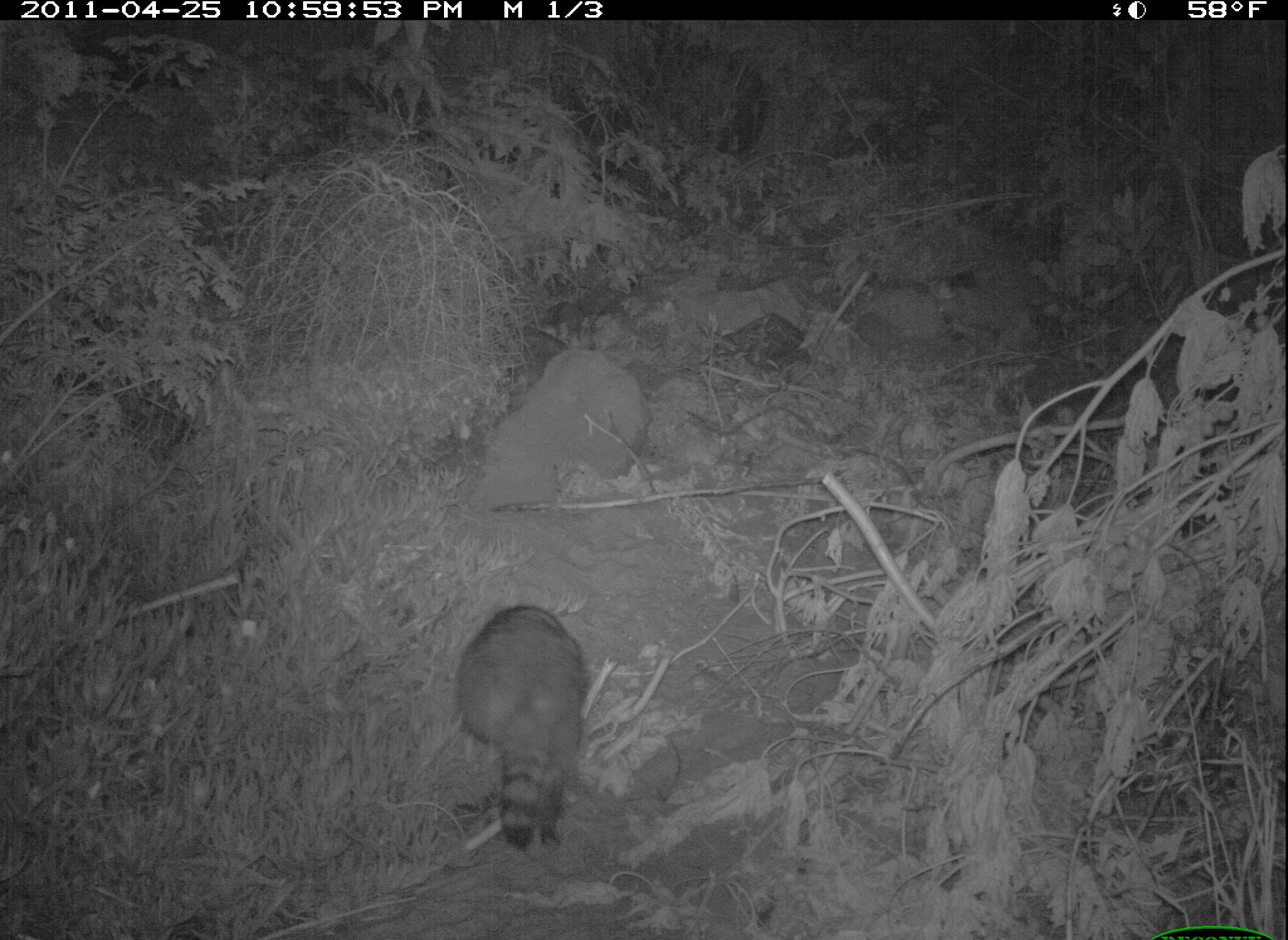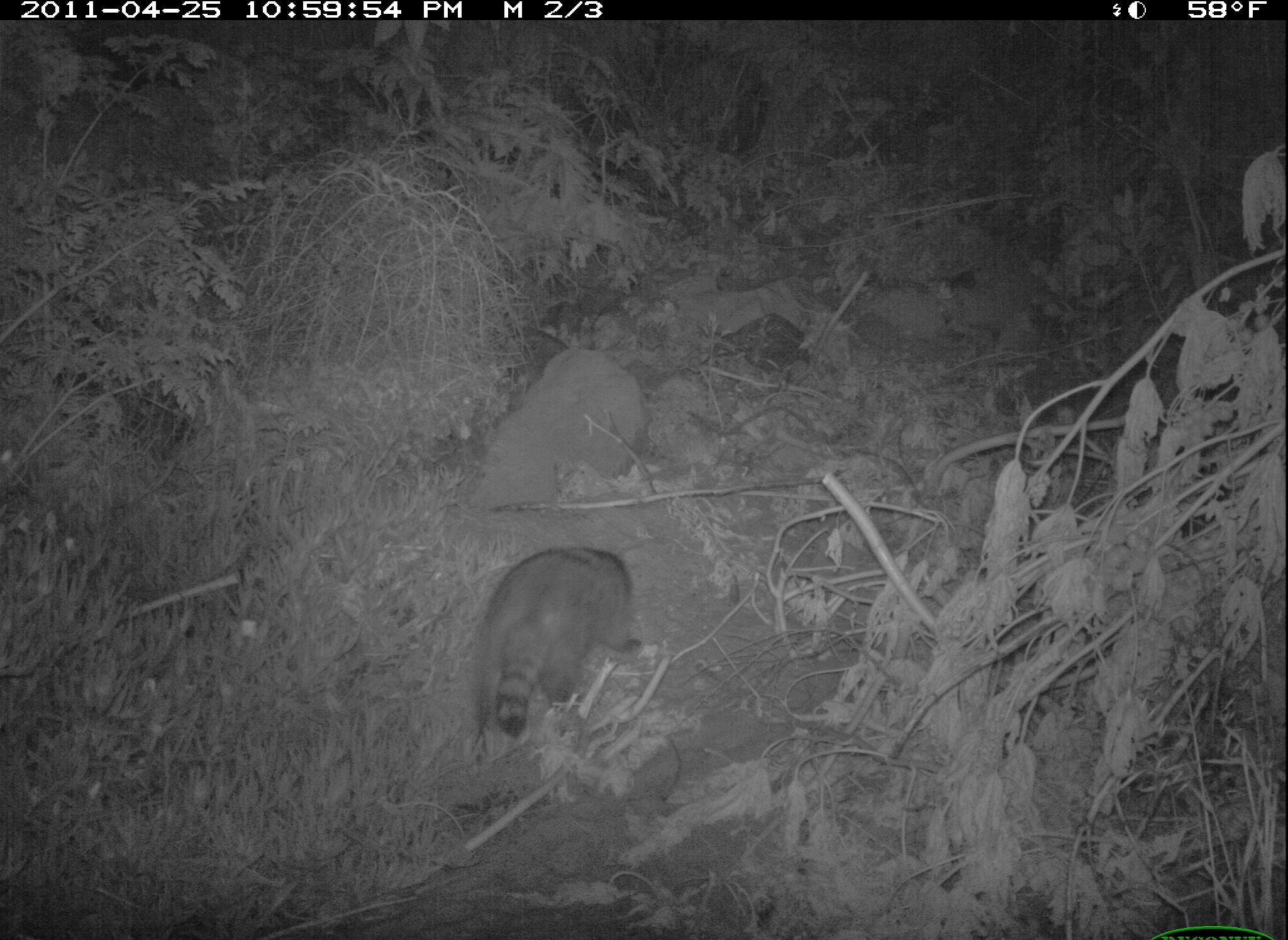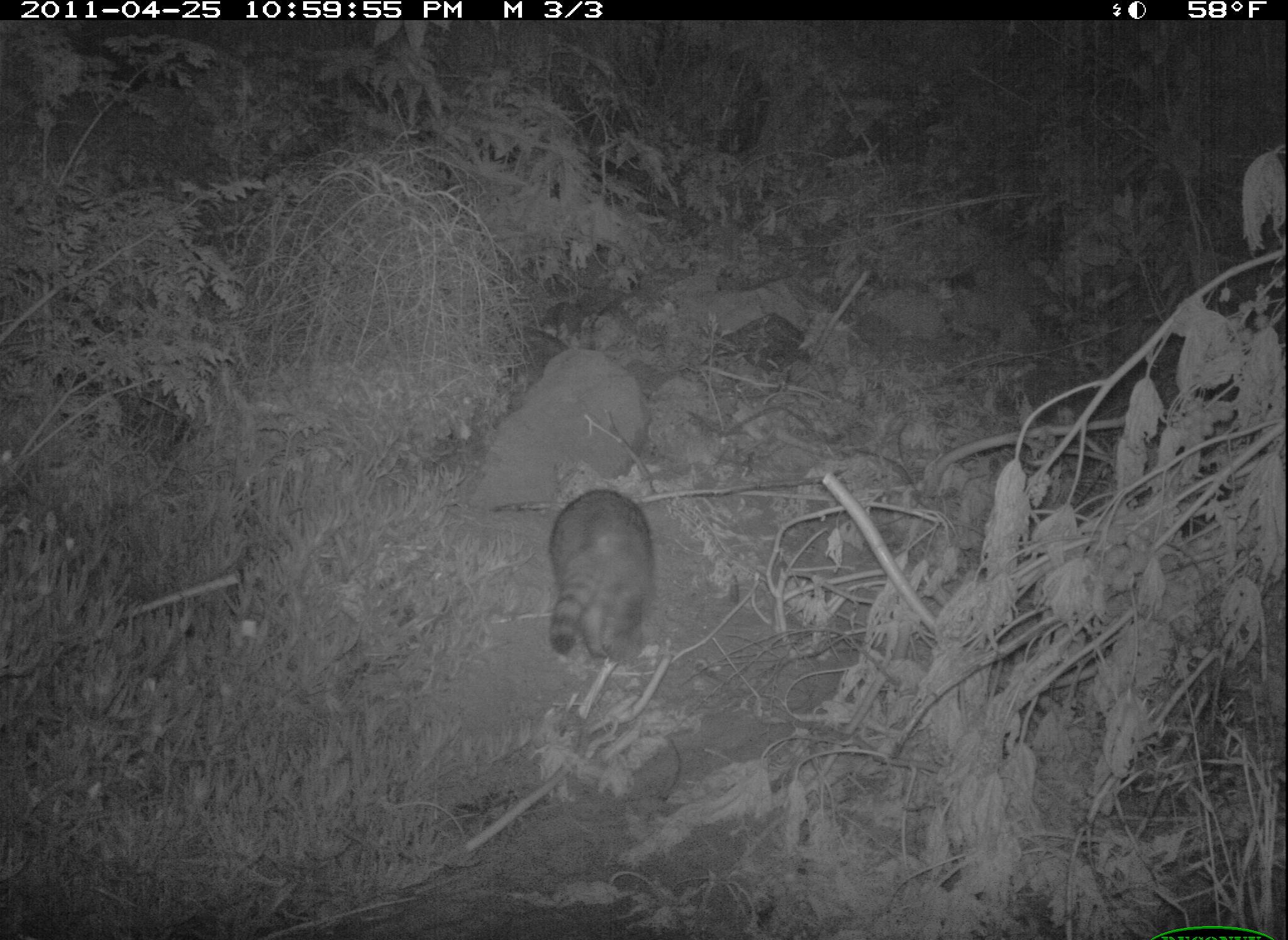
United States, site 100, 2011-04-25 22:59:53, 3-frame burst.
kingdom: Animalia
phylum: Chordata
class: Mammalia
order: Carnivora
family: Procyonidae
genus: Procyon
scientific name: Procyon lotor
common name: raccoon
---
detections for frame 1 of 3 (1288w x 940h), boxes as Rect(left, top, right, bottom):
raccoon: Rect(436, 594, 604, 862)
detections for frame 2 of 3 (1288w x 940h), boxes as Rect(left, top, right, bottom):
raccoon: Rect(467, 535, 642, 747)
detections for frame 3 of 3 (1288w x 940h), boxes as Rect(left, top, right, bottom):
raccoon: Rect(526, 472, 683, 683)